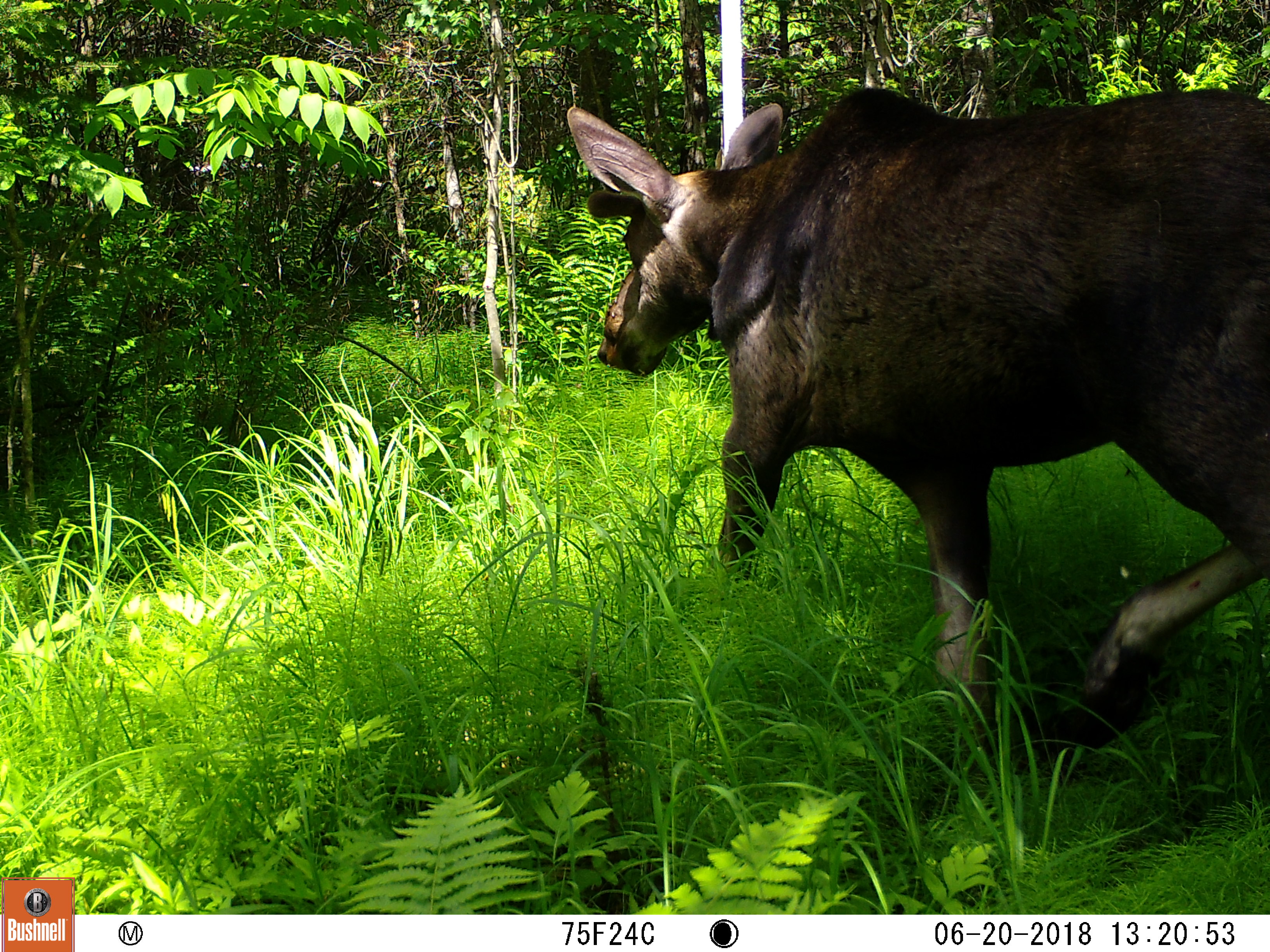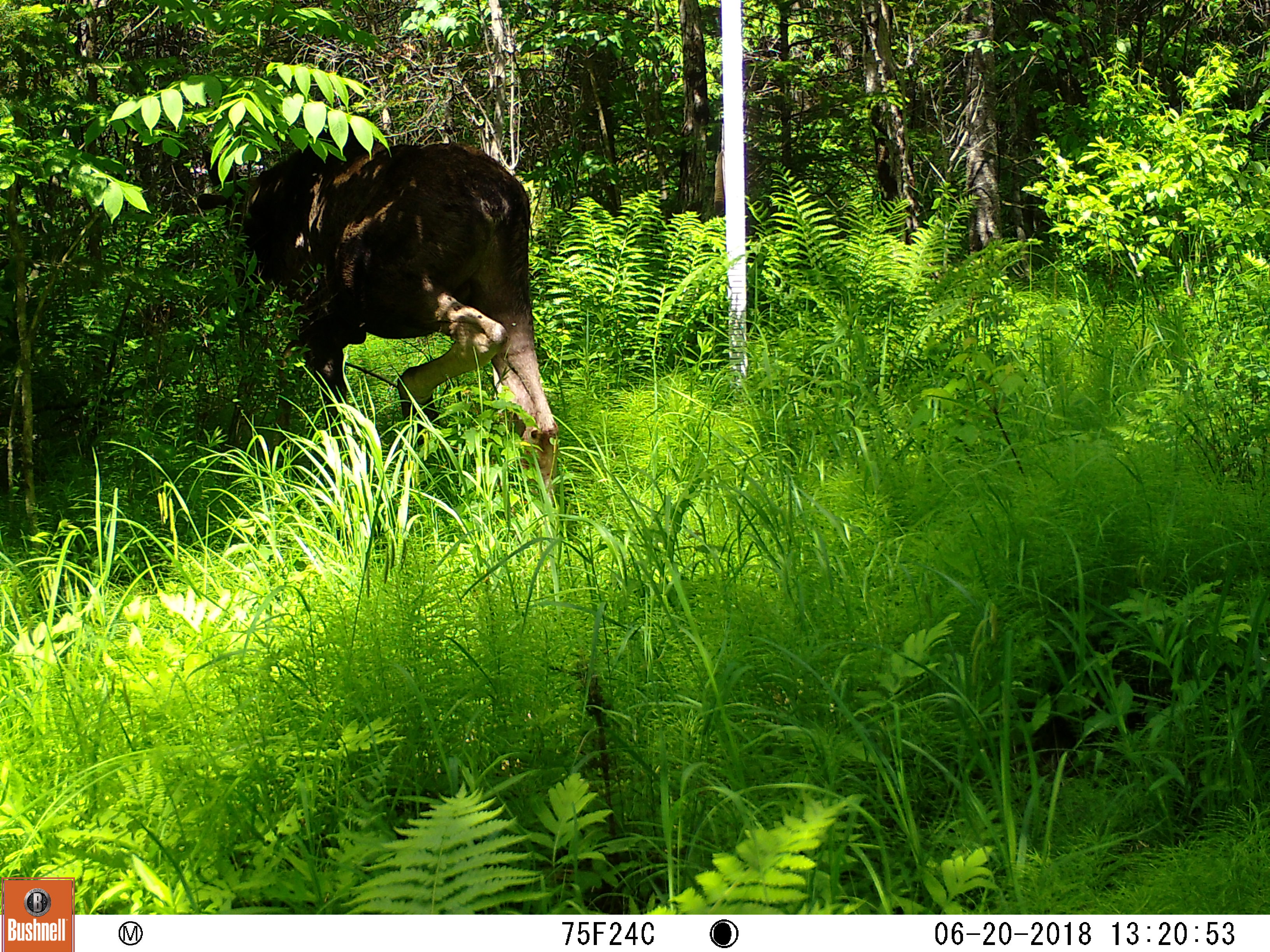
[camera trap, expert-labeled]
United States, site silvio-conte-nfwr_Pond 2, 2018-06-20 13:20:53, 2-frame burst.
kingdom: Animalia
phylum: Chordata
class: Mammalia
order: Artiodactyla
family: Cervidae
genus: Alces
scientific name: Alces alces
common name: moose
Moose (Alces alces).